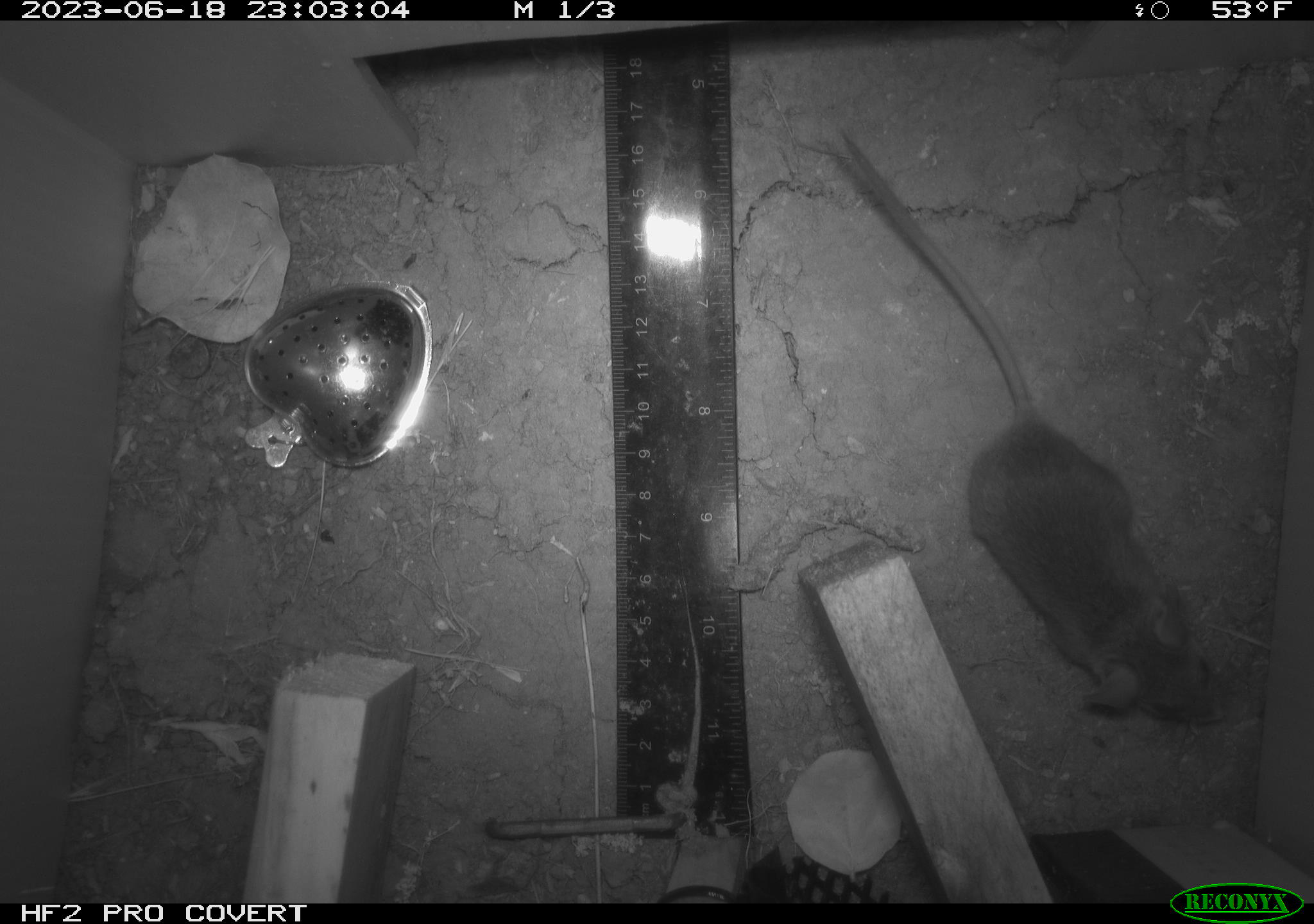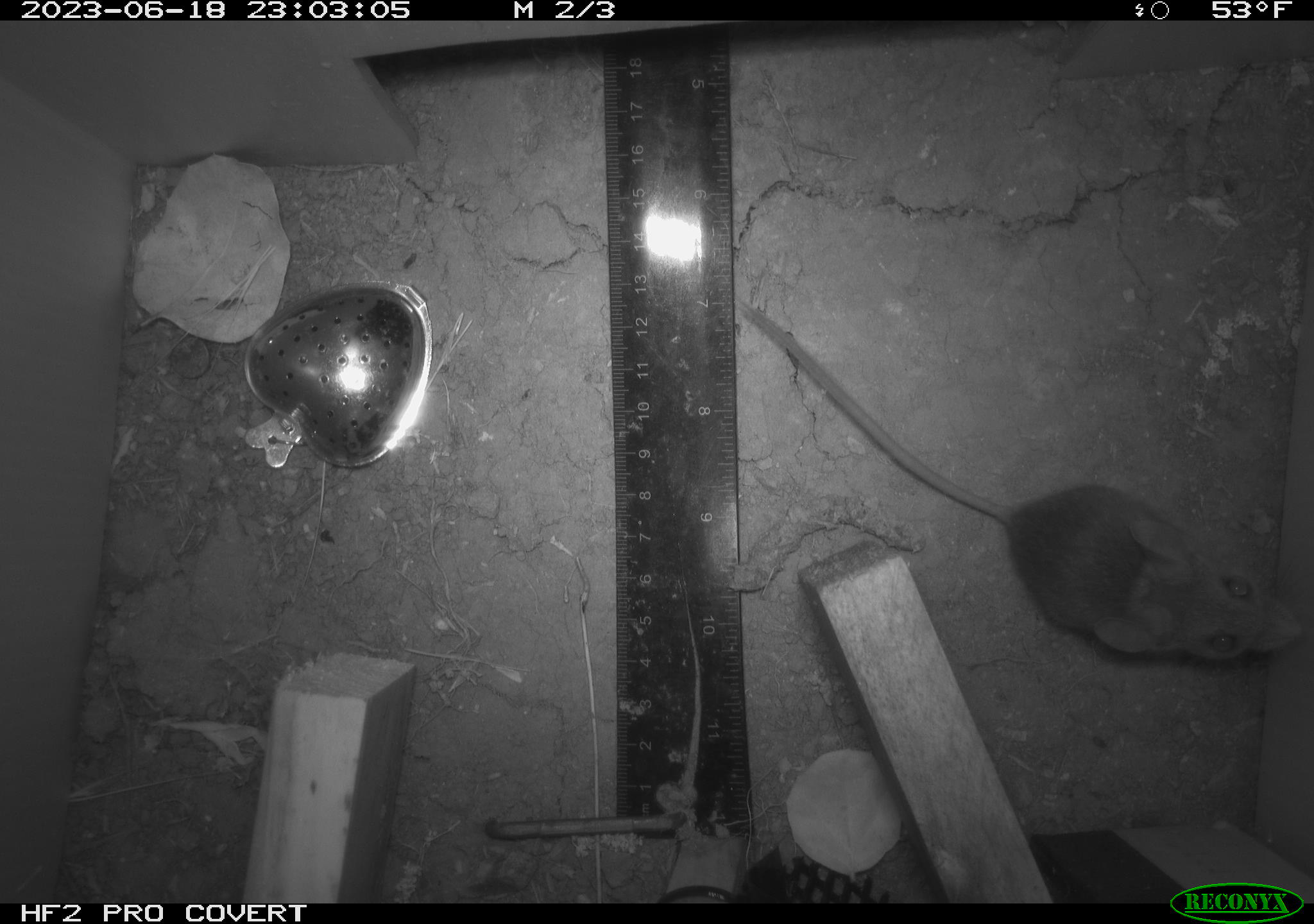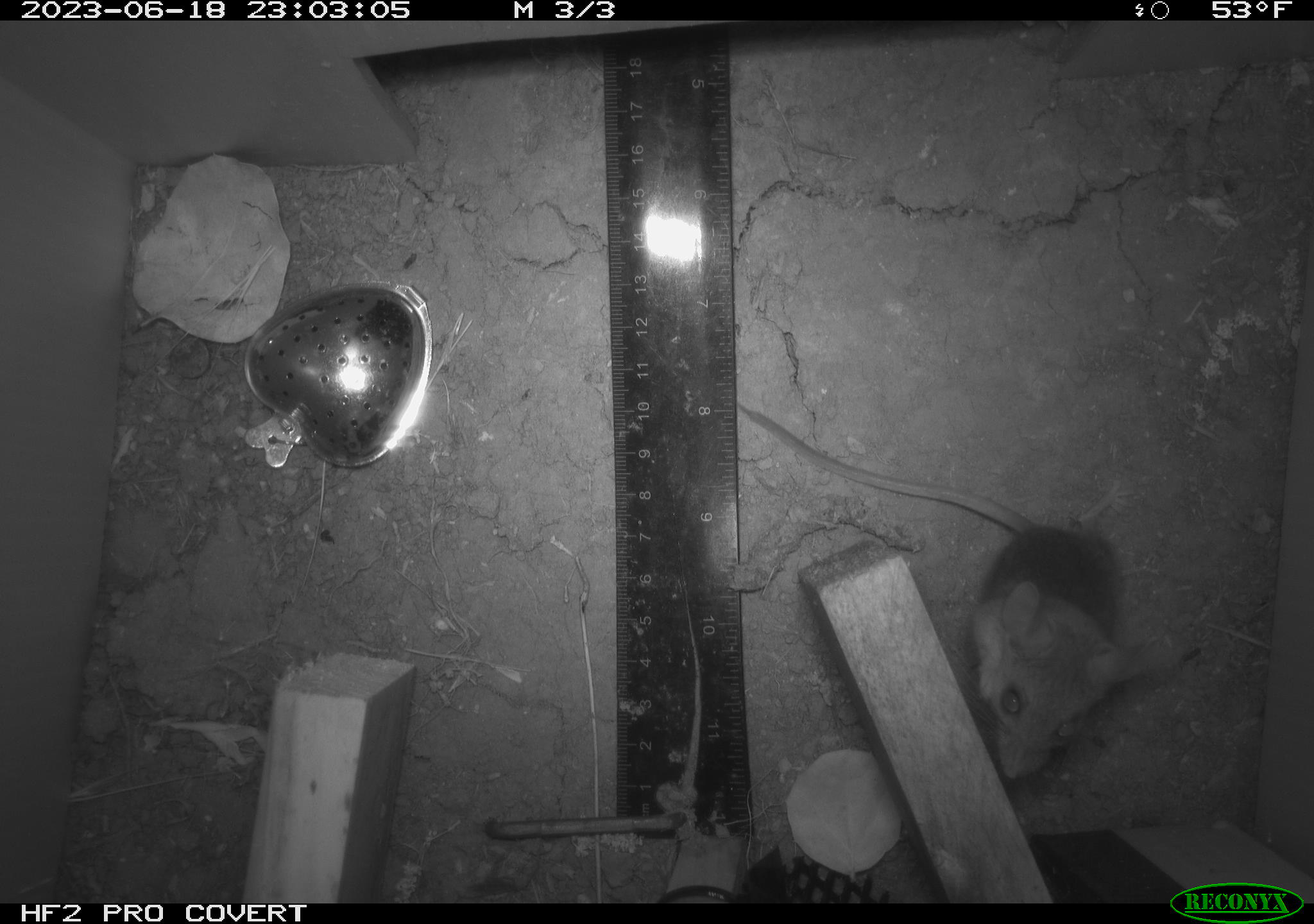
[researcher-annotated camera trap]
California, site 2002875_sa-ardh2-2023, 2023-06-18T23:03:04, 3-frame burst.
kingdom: Animalia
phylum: Chordata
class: Mammalia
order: Rodentia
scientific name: Rodentia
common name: mouse species